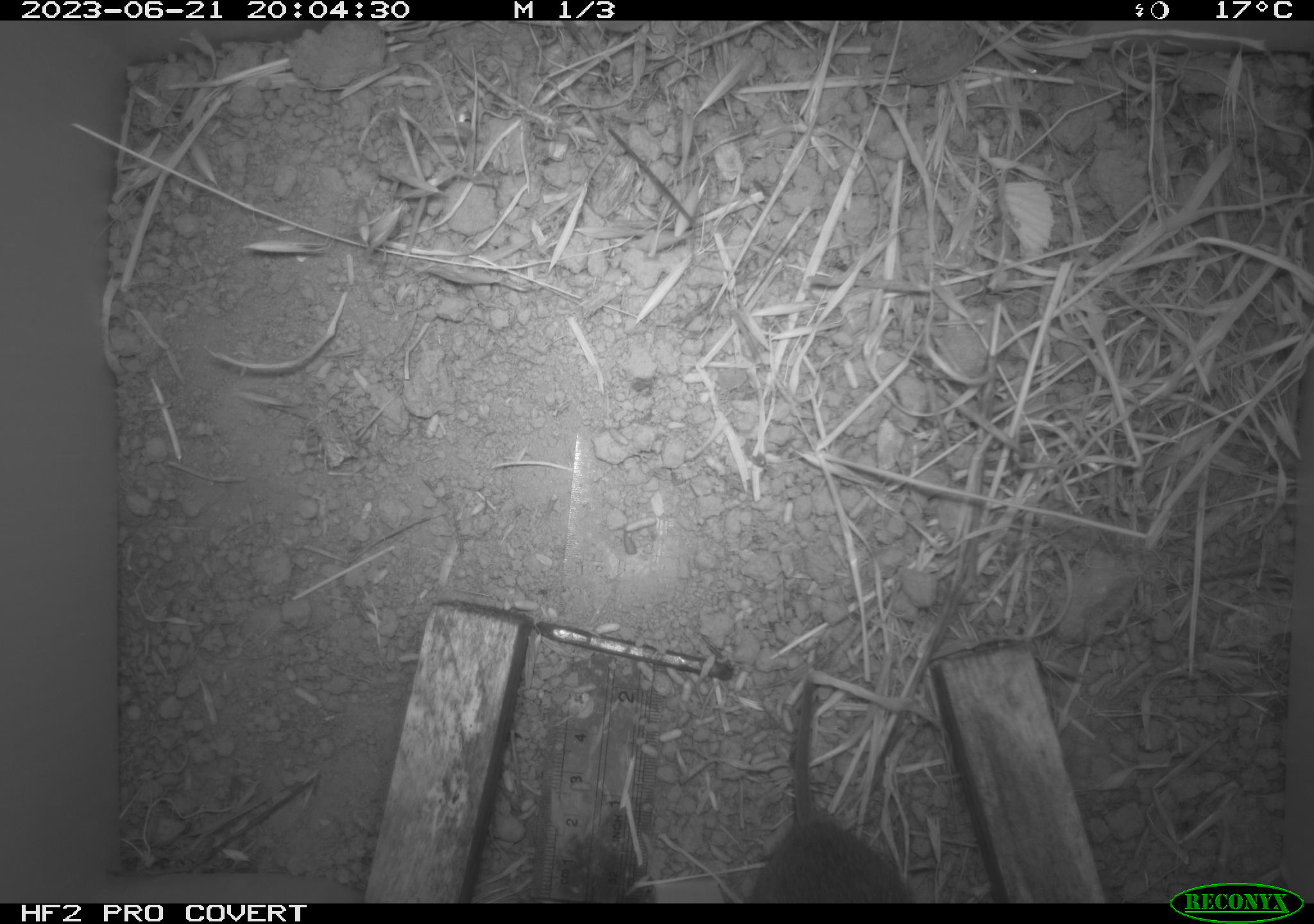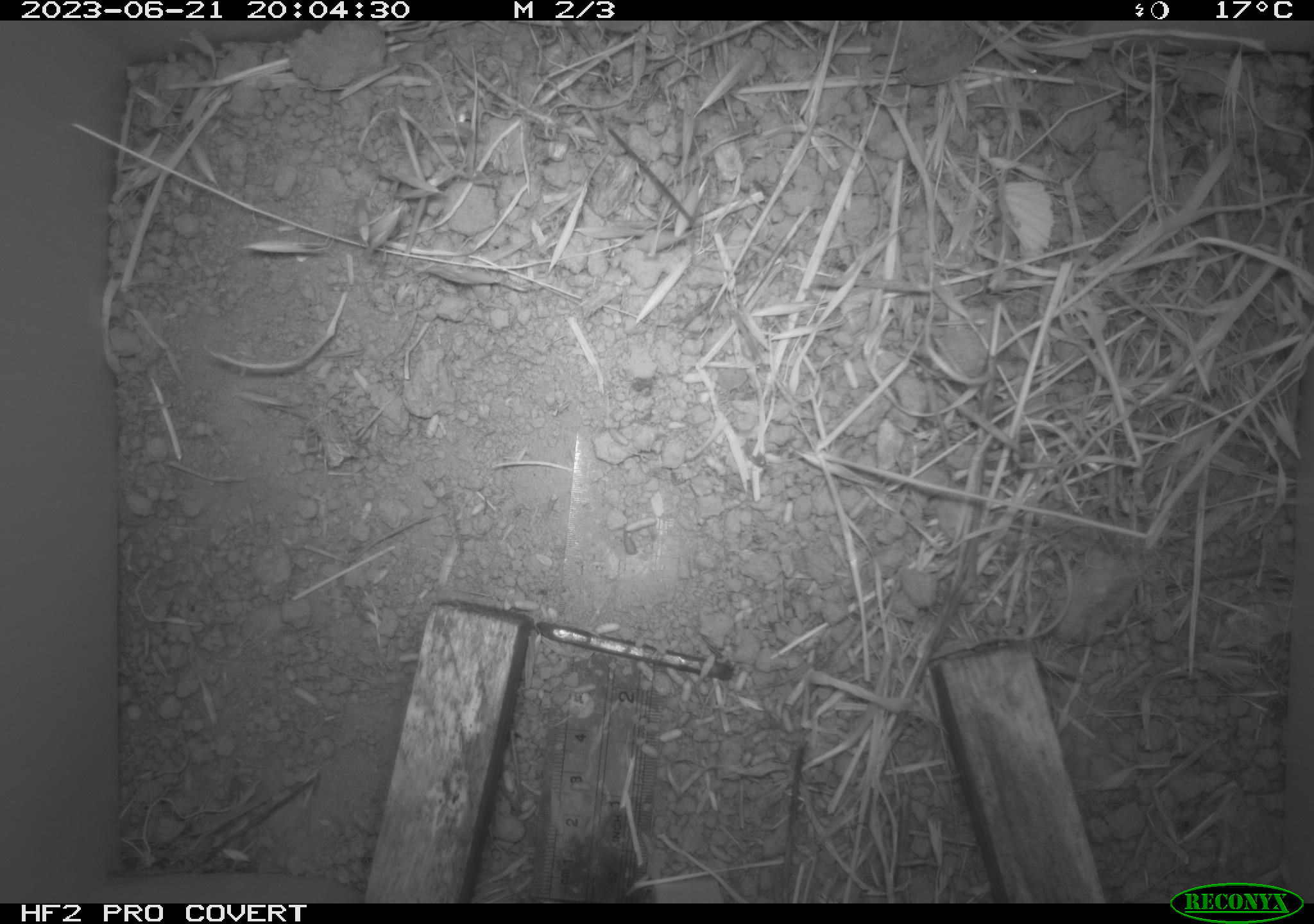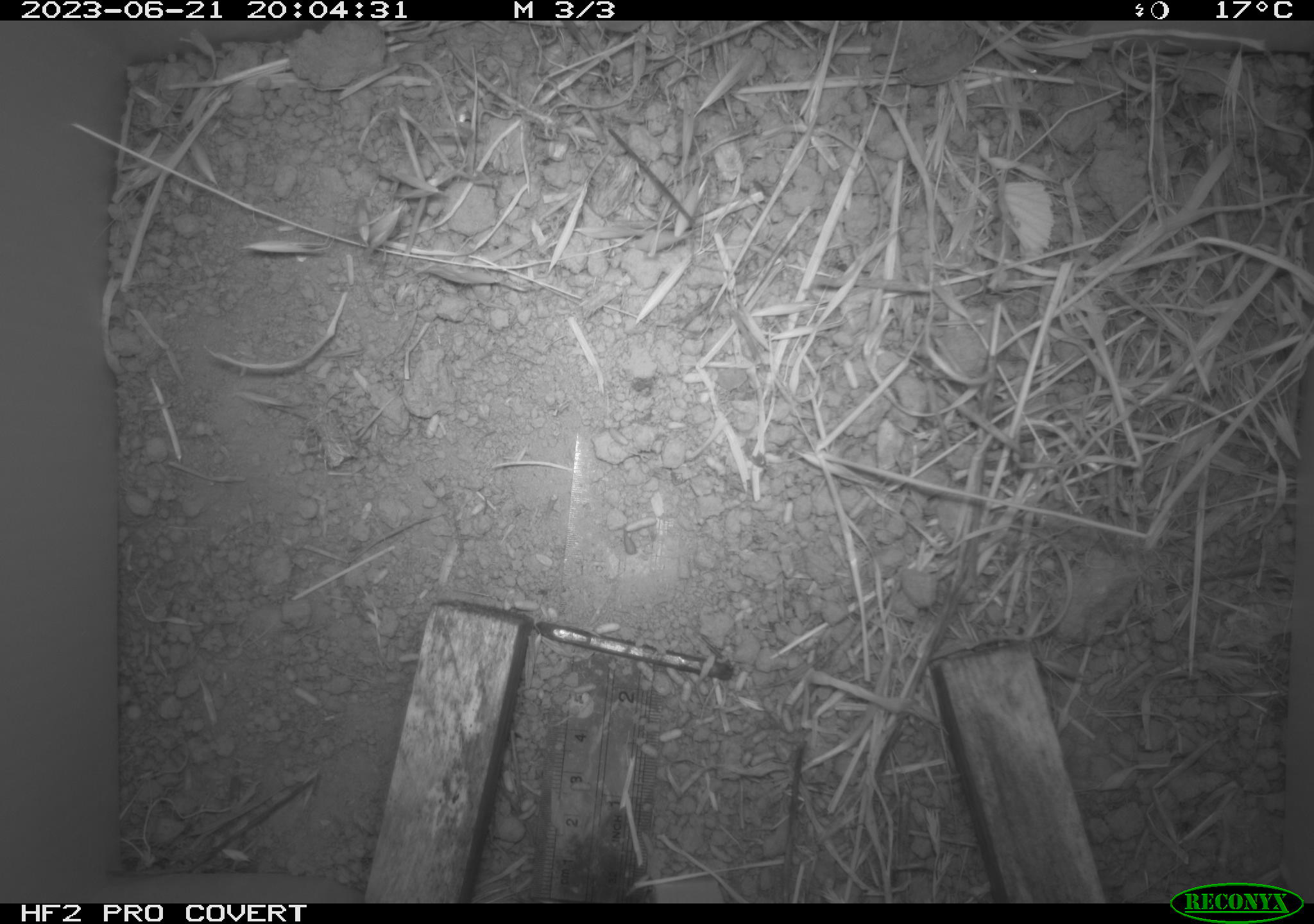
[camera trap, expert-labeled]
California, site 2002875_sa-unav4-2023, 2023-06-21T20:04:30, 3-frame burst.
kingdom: Animalia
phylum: Chordata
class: Mammalia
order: Rodentia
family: Cricetidae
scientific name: Arvicolinae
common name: voles, lemmings, and muskrats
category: arvicolinae subfamily